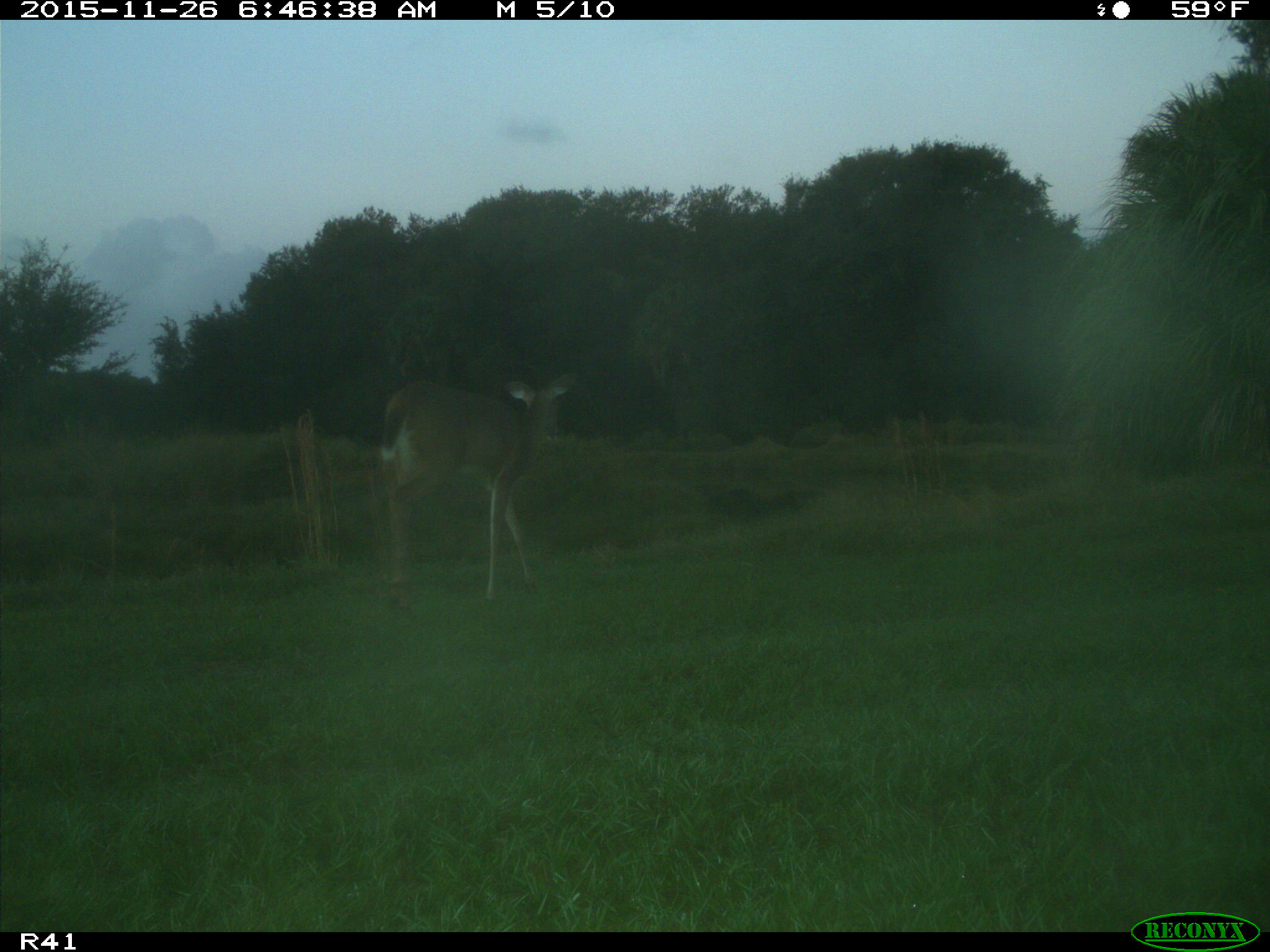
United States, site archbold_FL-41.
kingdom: Animalia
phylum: Chordata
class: Mammalia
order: Artiodactyla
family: Cervidae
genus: Odocoileus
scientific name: Odocoileus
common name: deer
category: unidentified deer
Unidentified deer (deer) (Odocoileus).